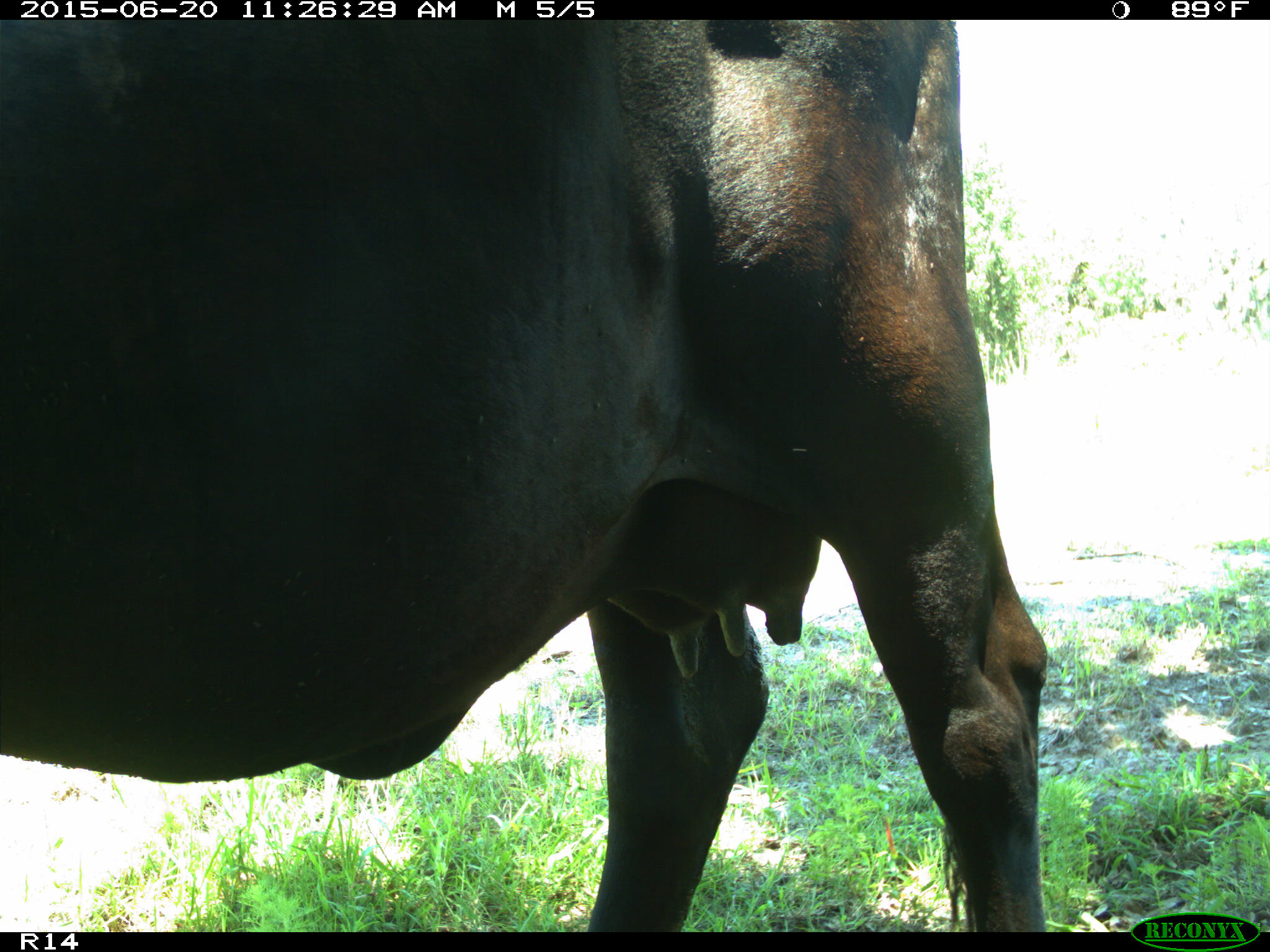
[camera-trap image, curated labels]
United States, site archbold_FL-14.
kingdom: Animalia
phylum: Chordata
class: Mammalia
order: Artiodactyla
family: Bovidae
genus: Bos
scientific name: Bos taurus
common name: domestic cow